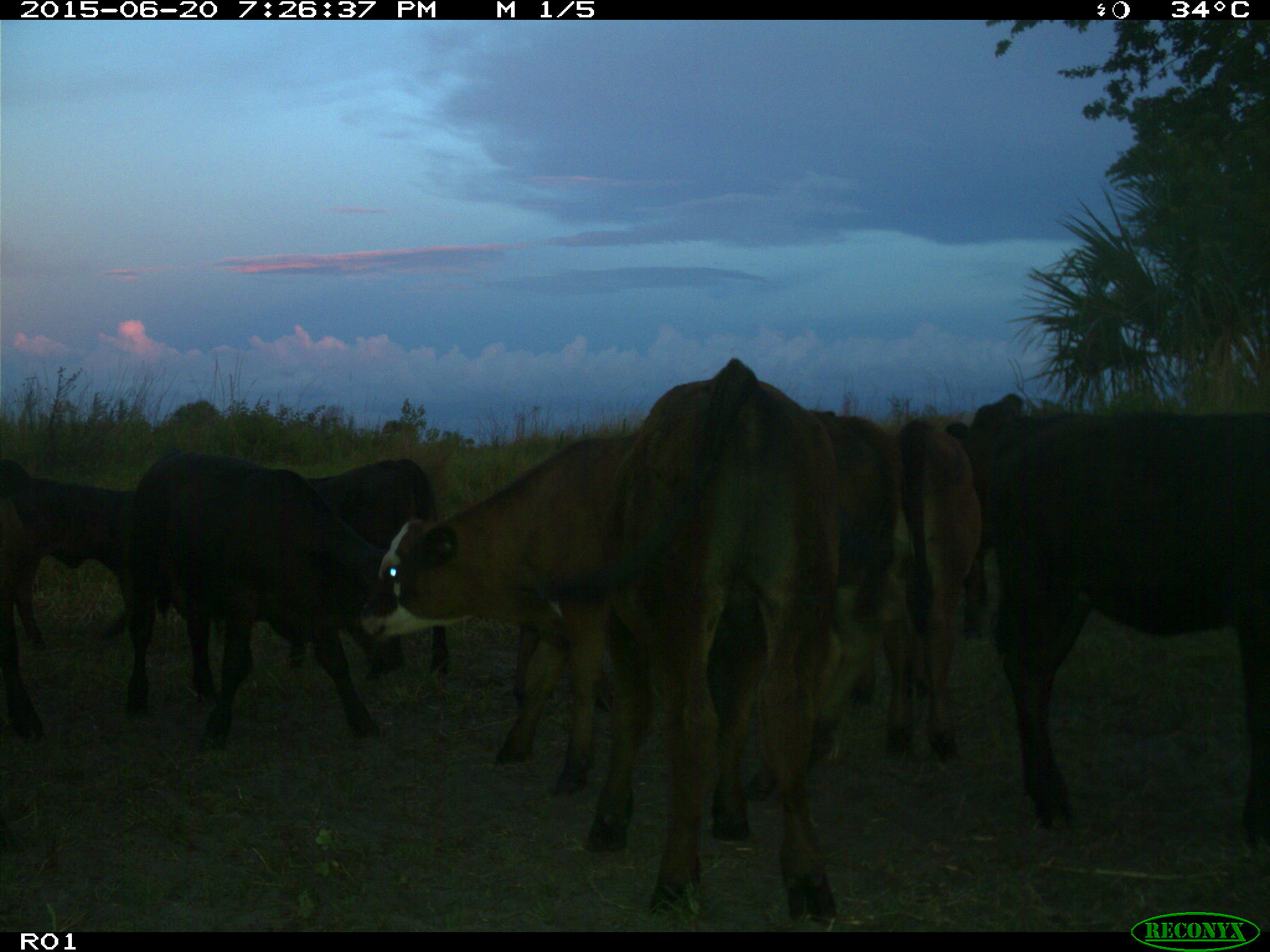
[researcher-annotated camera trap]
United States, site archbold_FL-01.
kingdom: Animalia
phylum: Chordata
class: Mammalia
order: Artiodactyla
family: Bovidae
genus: Bos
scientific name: Bos taurus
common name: domestic cow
Bos taurus (domestic cow).